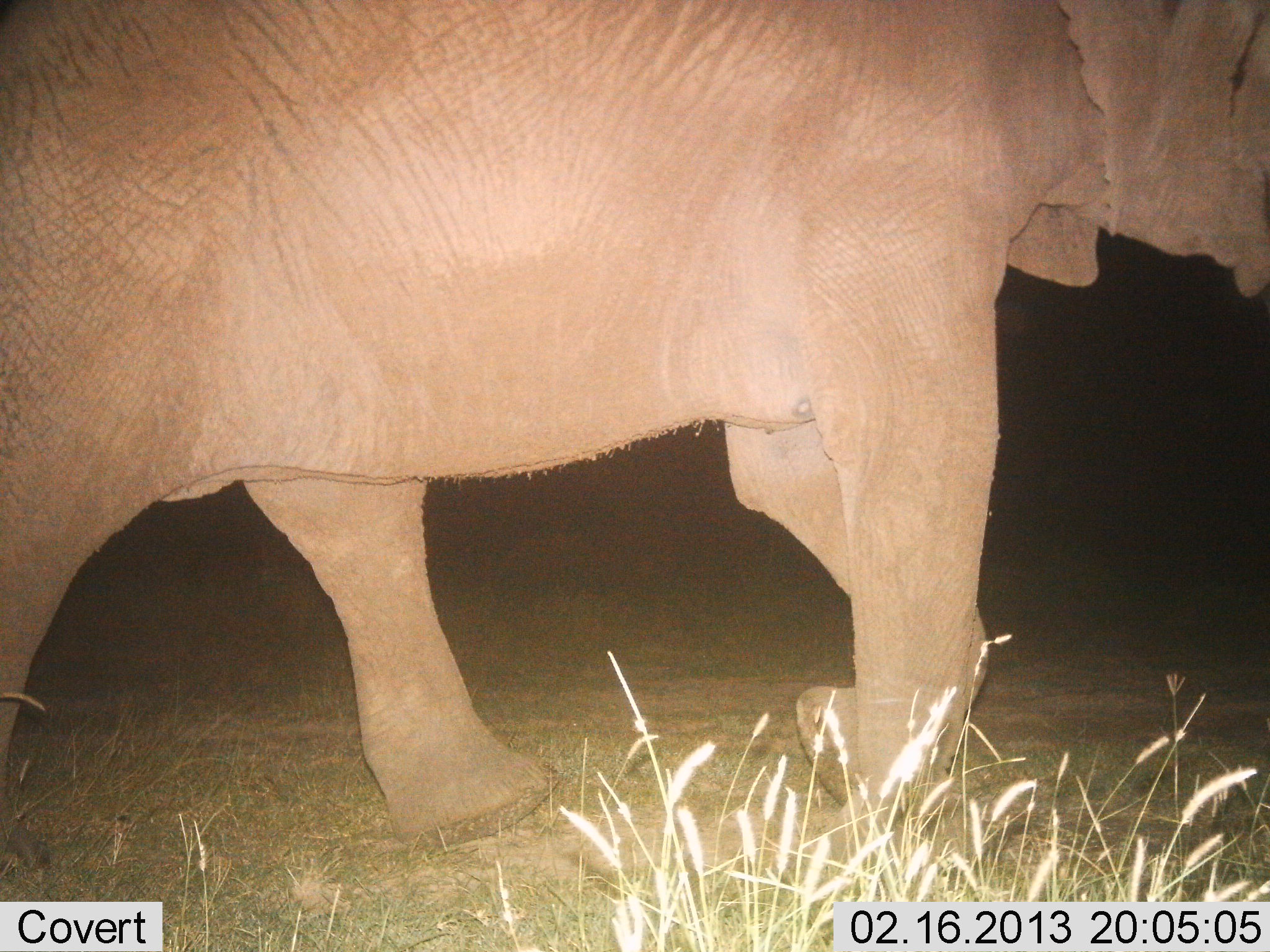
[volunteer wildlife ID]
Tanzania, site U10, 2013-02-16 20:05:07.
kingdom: Animalia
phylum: Chordata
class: Mammalia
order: Proboscidea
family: Elephantidae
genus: Loxodonta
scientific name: Loxodonta africana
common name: african bush elephant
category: elephant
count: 1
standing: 17%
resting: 2%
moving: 86%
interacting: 0%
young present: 0%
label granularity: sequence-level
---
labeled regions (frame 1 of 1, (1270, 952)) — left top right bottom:
animal: 1 1 1270 857